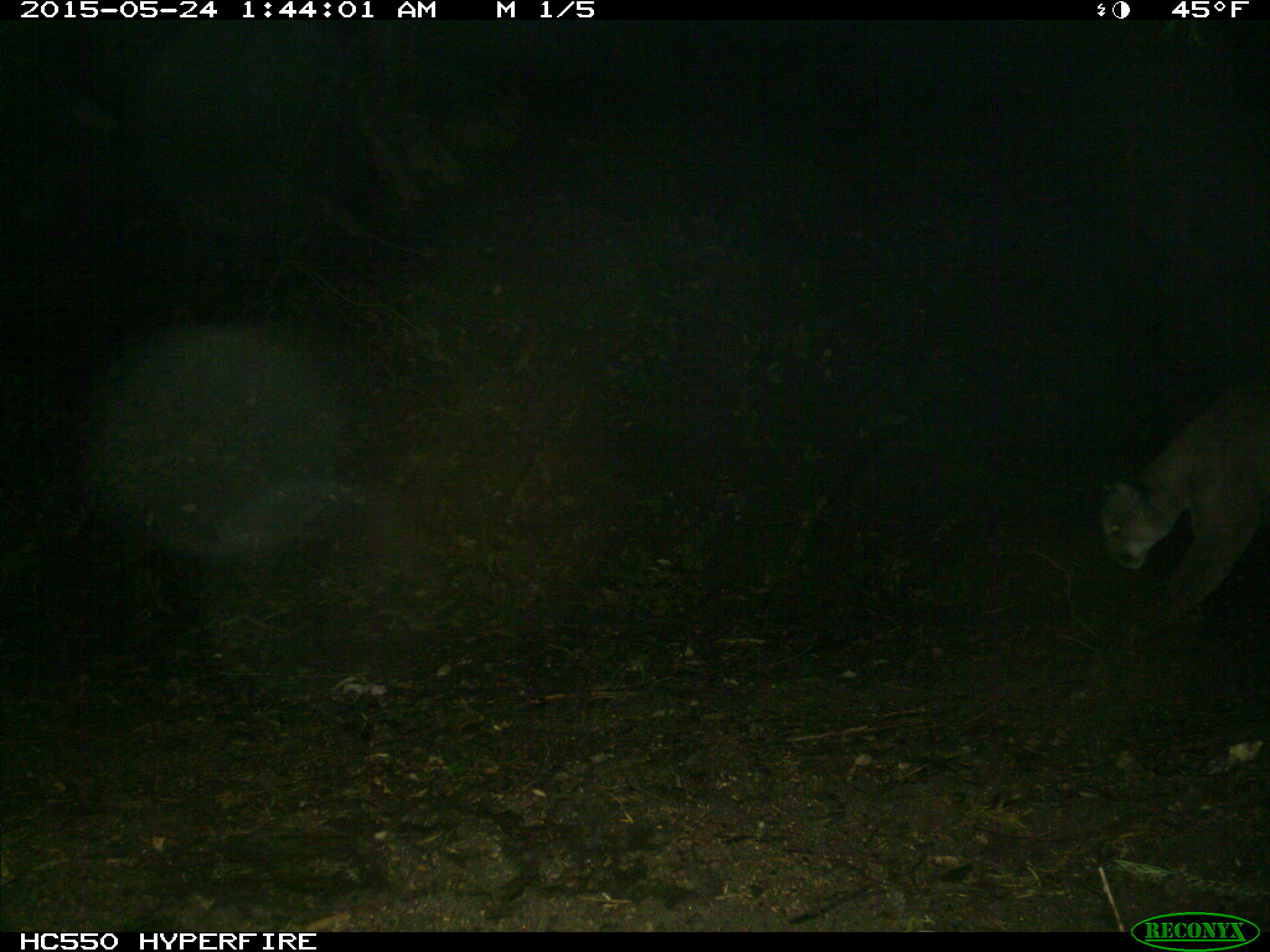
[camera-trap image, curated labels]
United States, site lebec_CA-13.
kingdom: Animalia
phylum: Chordata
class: Mammalia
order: Carnivora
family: Felidae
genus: Puma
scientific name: Puma concolor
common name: mountain lion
Puma concolor (mountain lion).